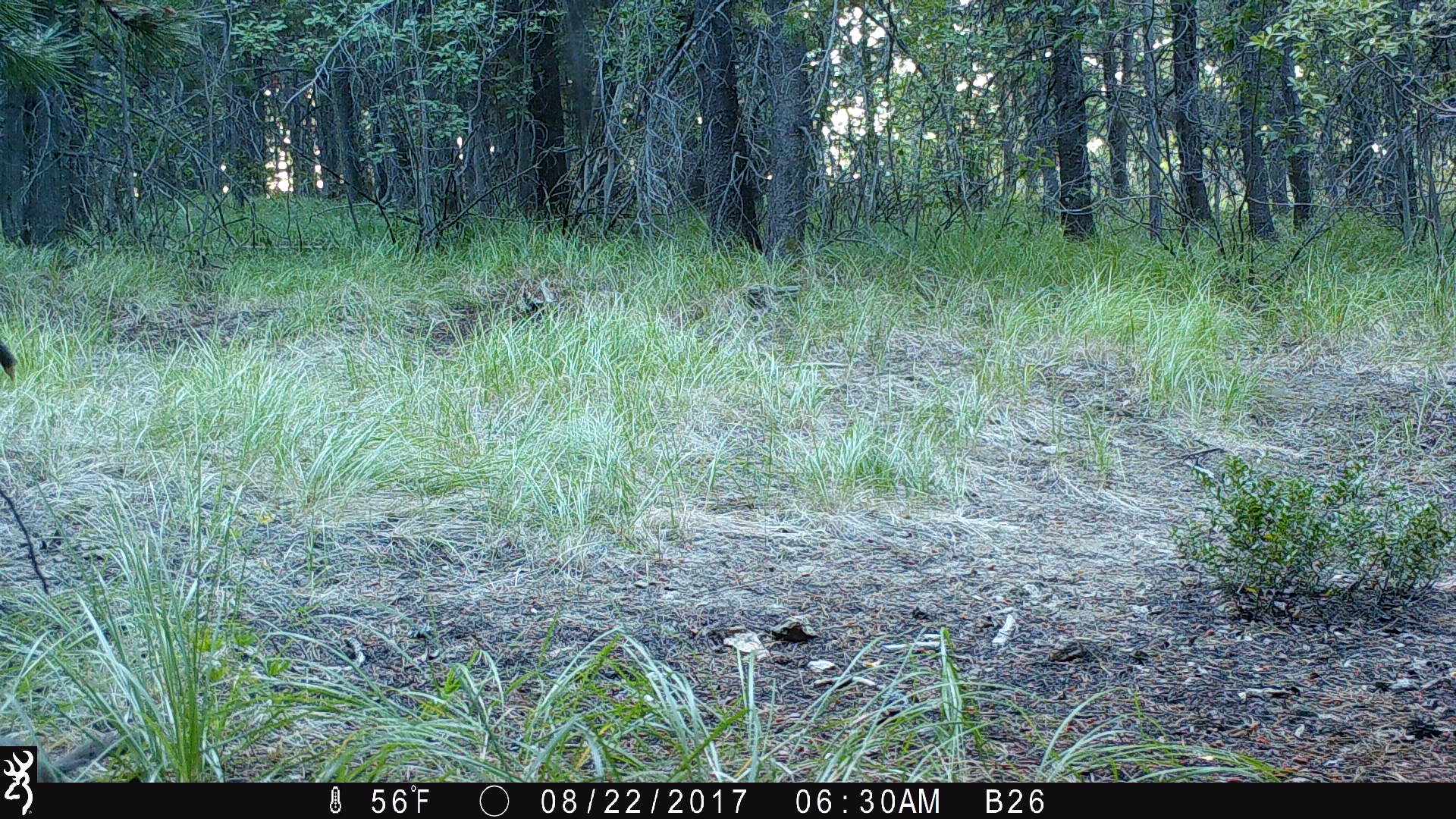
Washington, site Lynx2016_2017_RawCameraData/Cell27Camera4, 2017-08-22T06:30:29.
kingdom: Animalia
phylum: Chordata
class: Mammalia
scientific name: Mammalia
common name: small mammal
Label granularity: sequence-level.